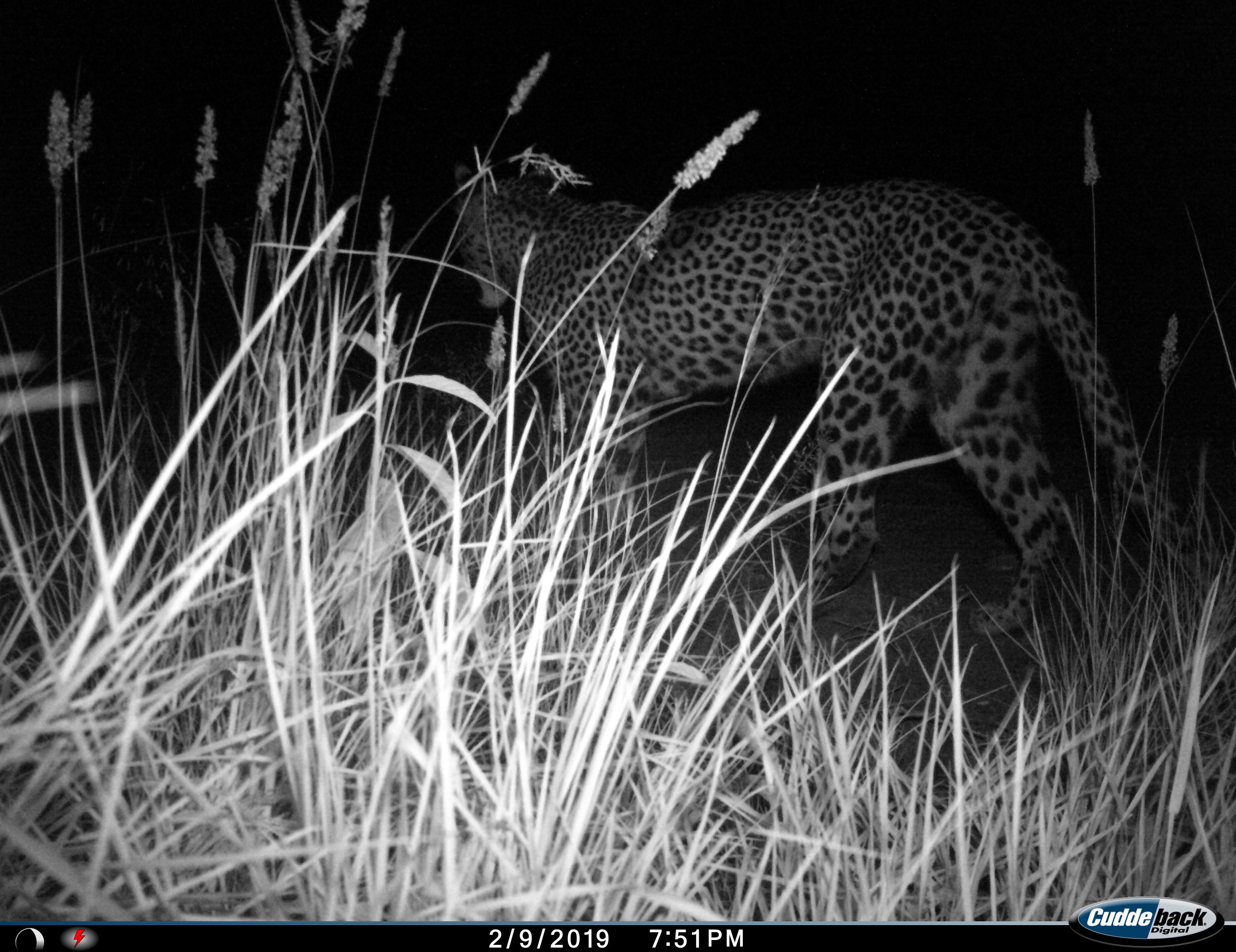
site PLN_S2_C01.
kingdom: Animalia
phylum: Chordata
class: Mammalia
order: Carnivora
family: Felidae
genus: Panthera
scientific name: Panthera pardus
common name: leopard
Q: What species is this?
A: Leopard (Panthera pardus).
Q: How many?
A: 1.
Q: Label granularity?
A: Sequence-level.